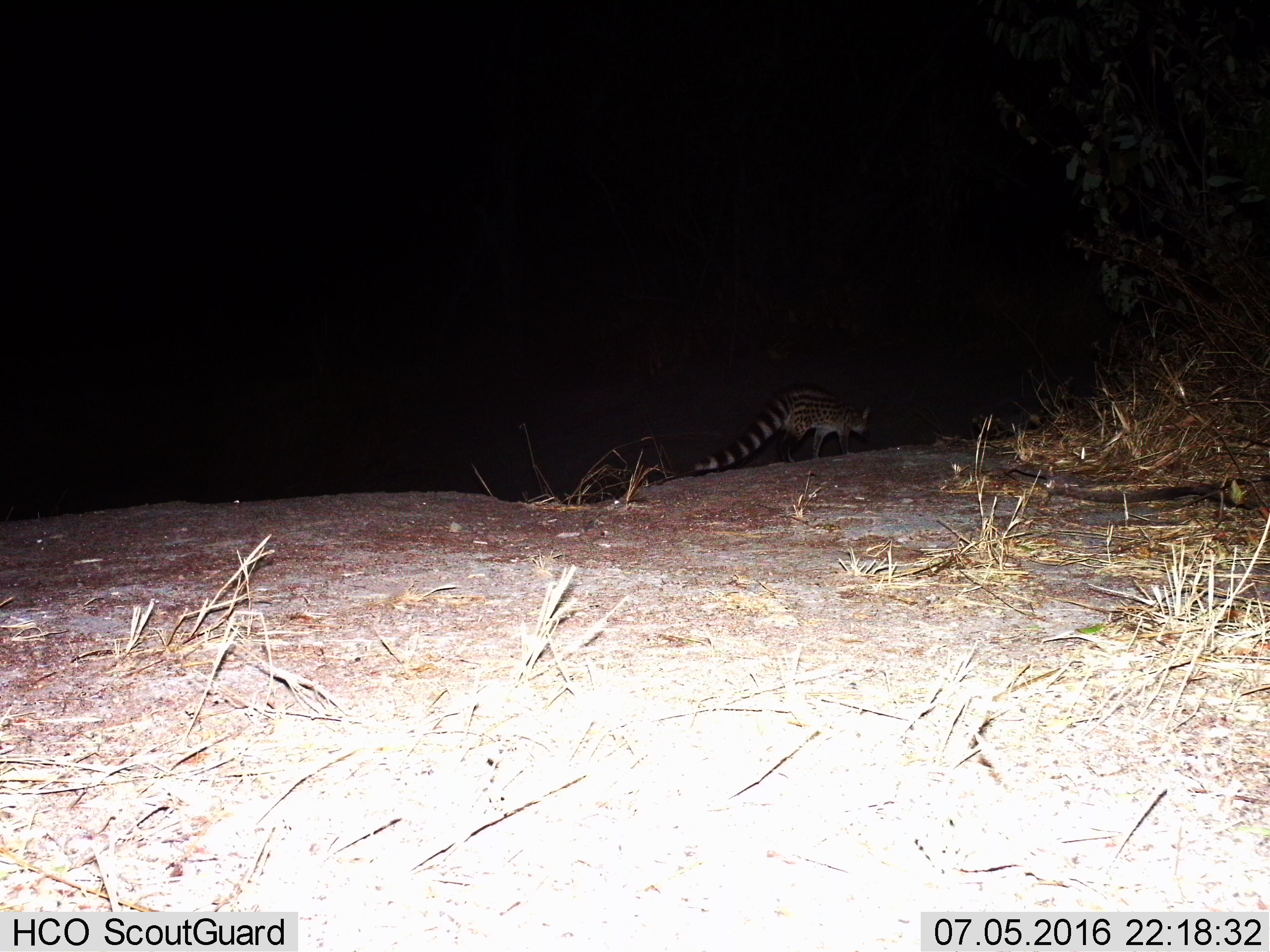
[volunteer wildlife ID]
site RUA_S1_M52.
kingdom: Animalia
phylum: Chordata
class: Mammalia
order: Carnivora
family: Viverridae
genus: Genetta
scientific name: Genetta genetta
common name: small-spotted genet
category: genetcommonsmallspotted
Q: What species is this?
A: Genetcommonsmallspotted (small-spotted genet) (Genetta genetta).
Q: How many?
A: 1.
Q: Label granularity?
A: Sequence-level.